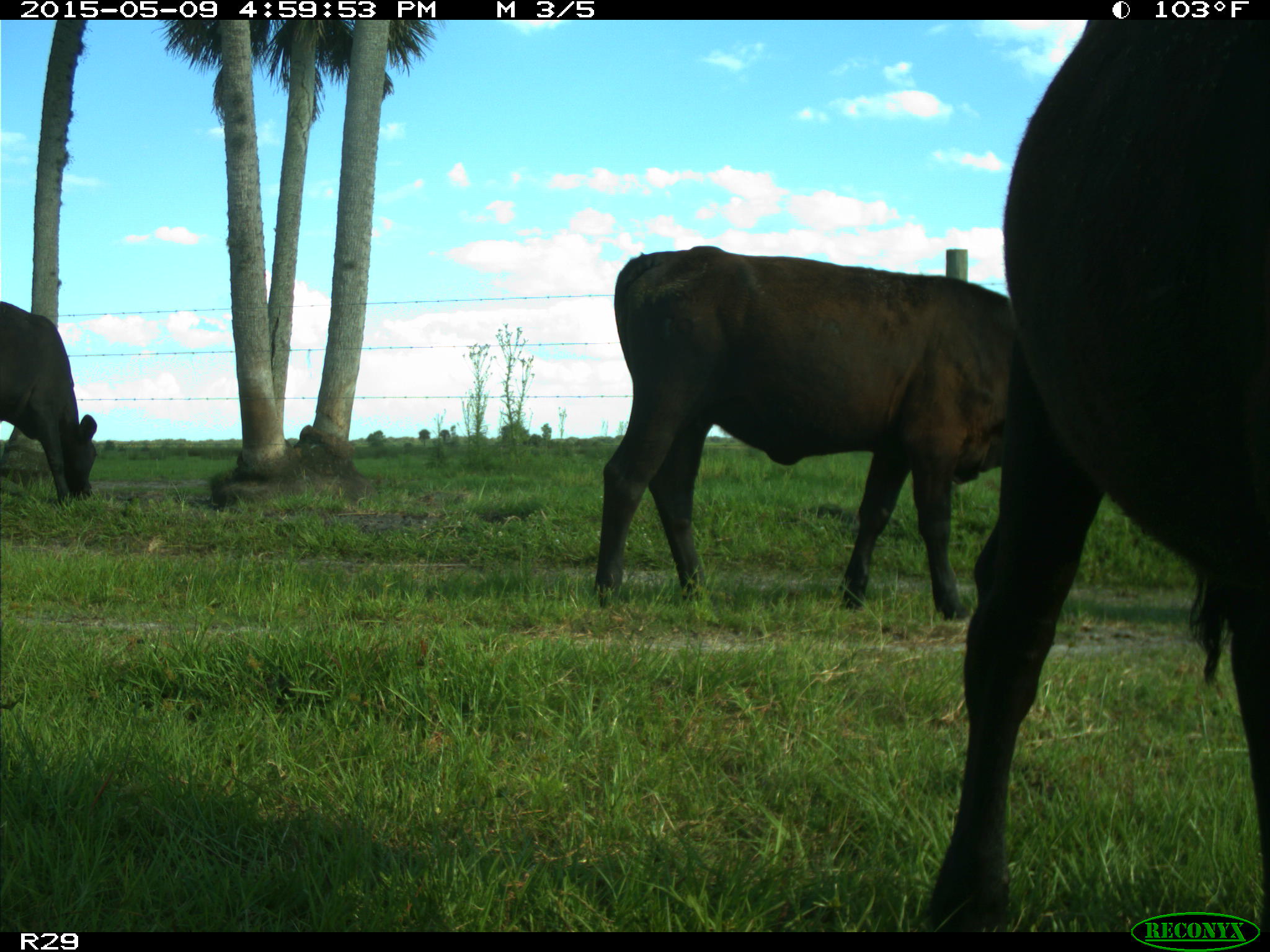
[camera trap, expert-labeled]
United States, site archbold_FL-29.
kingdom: Animalia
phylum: Chordata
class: Mammalia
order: Artiodactyla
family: Bovidae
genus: Bos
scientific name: Bos taurus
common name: domestic cow